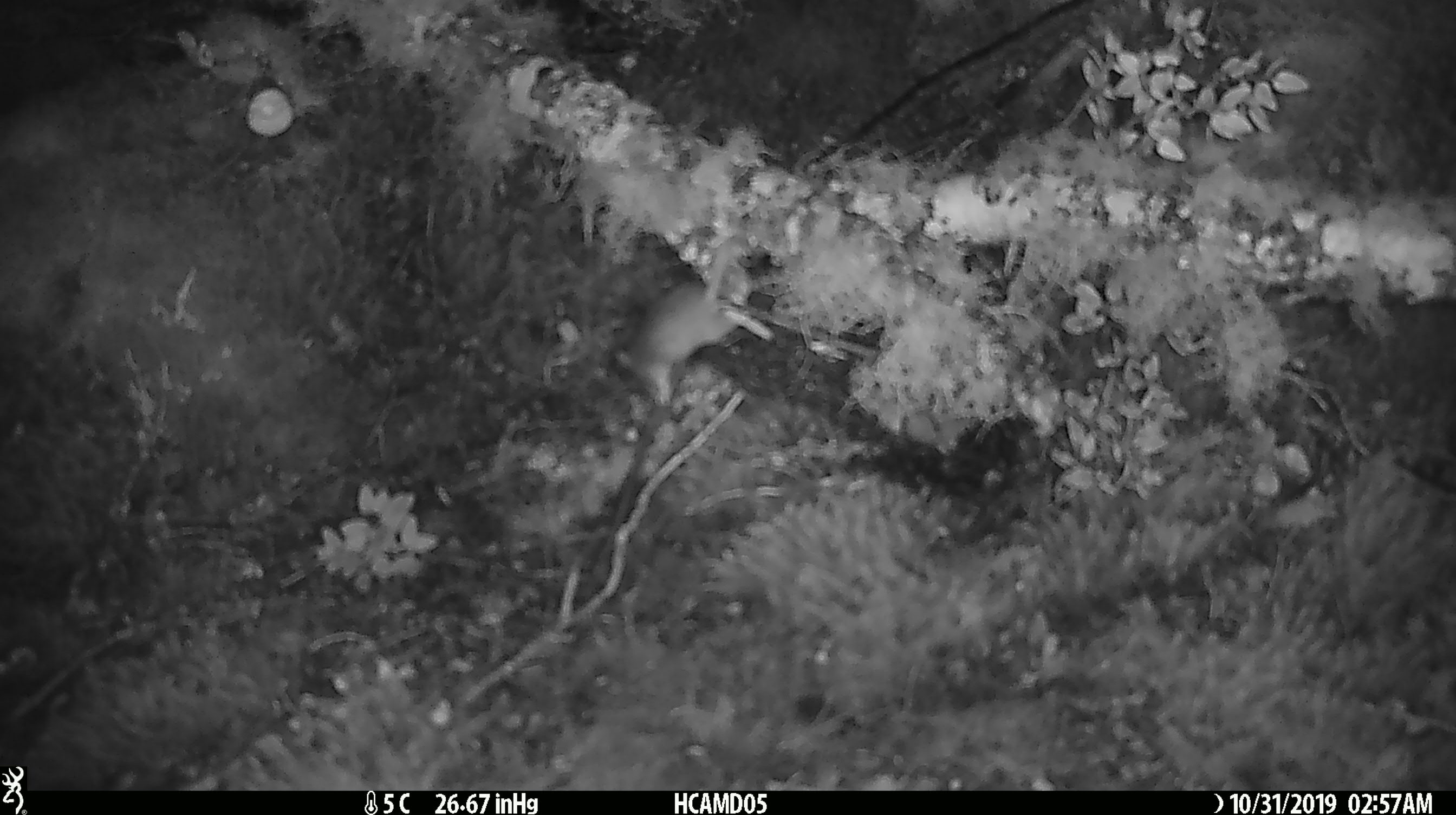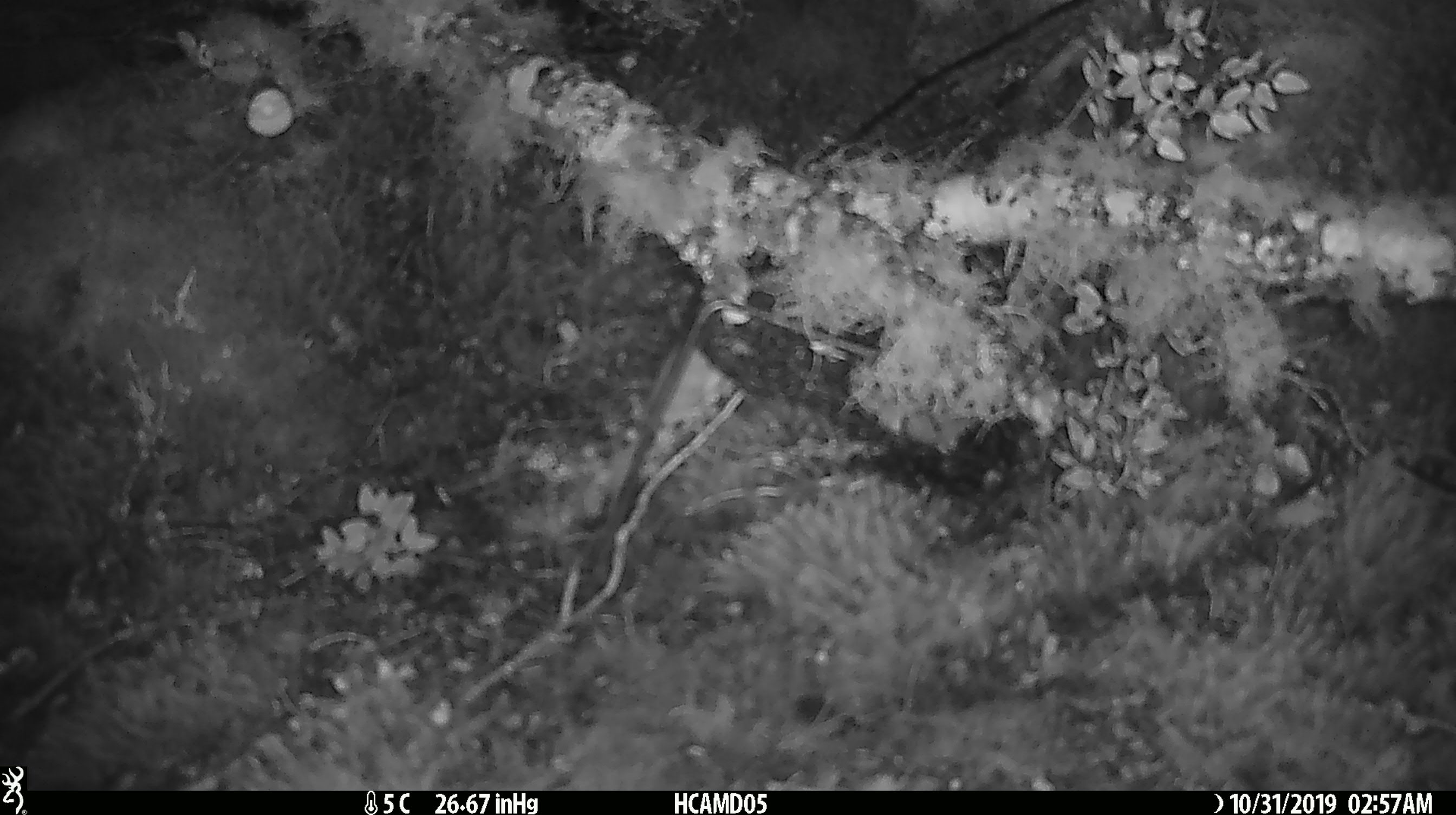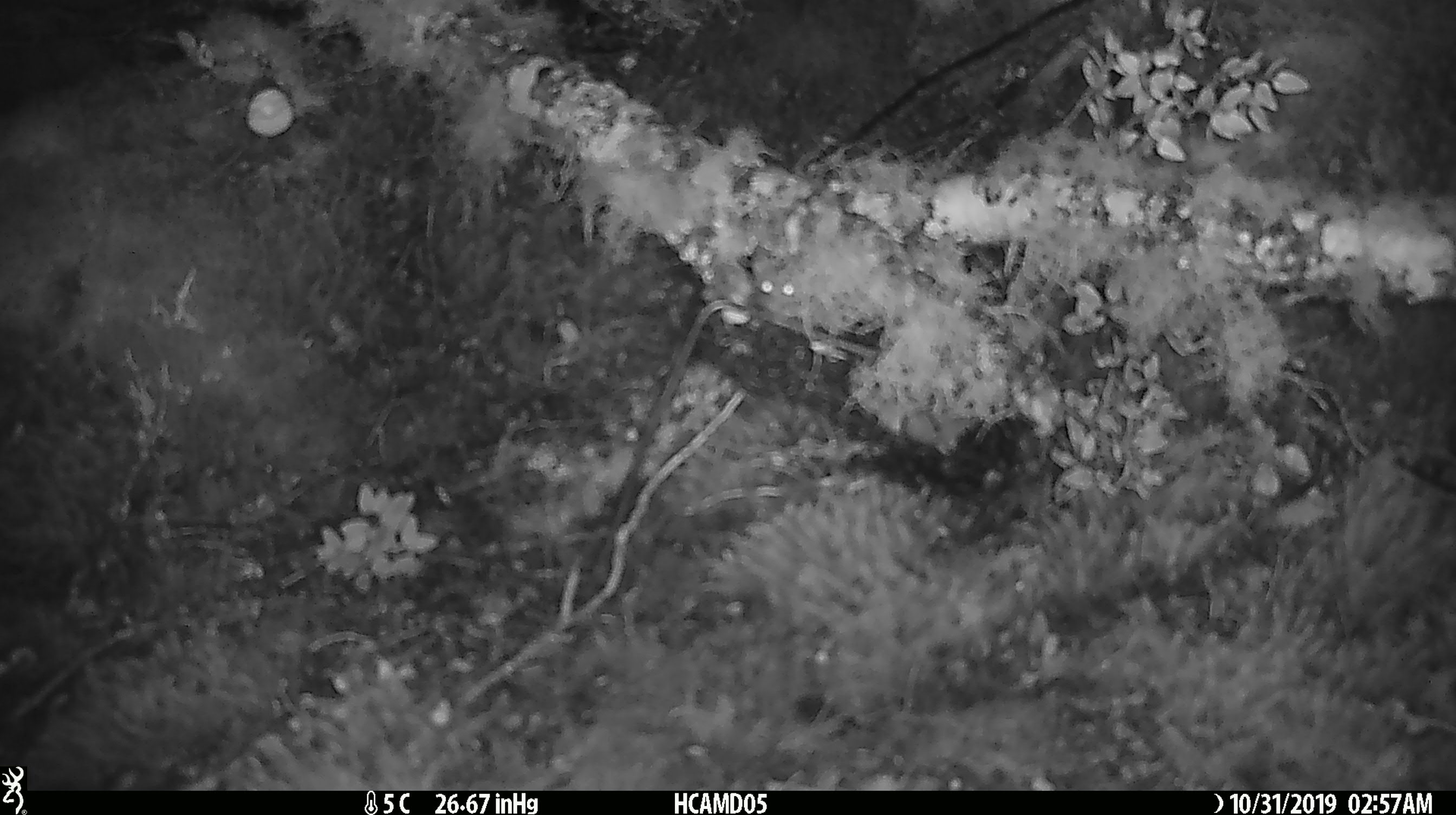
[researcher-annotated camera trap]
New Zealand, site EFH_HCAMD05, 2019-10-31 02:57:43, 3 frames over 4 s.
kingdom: Animalia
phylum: Chordata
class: Mammalia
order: Rodentia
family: Muridae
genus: Mus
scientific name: Mus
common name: mouse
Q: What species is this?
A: Mouse (Mus).